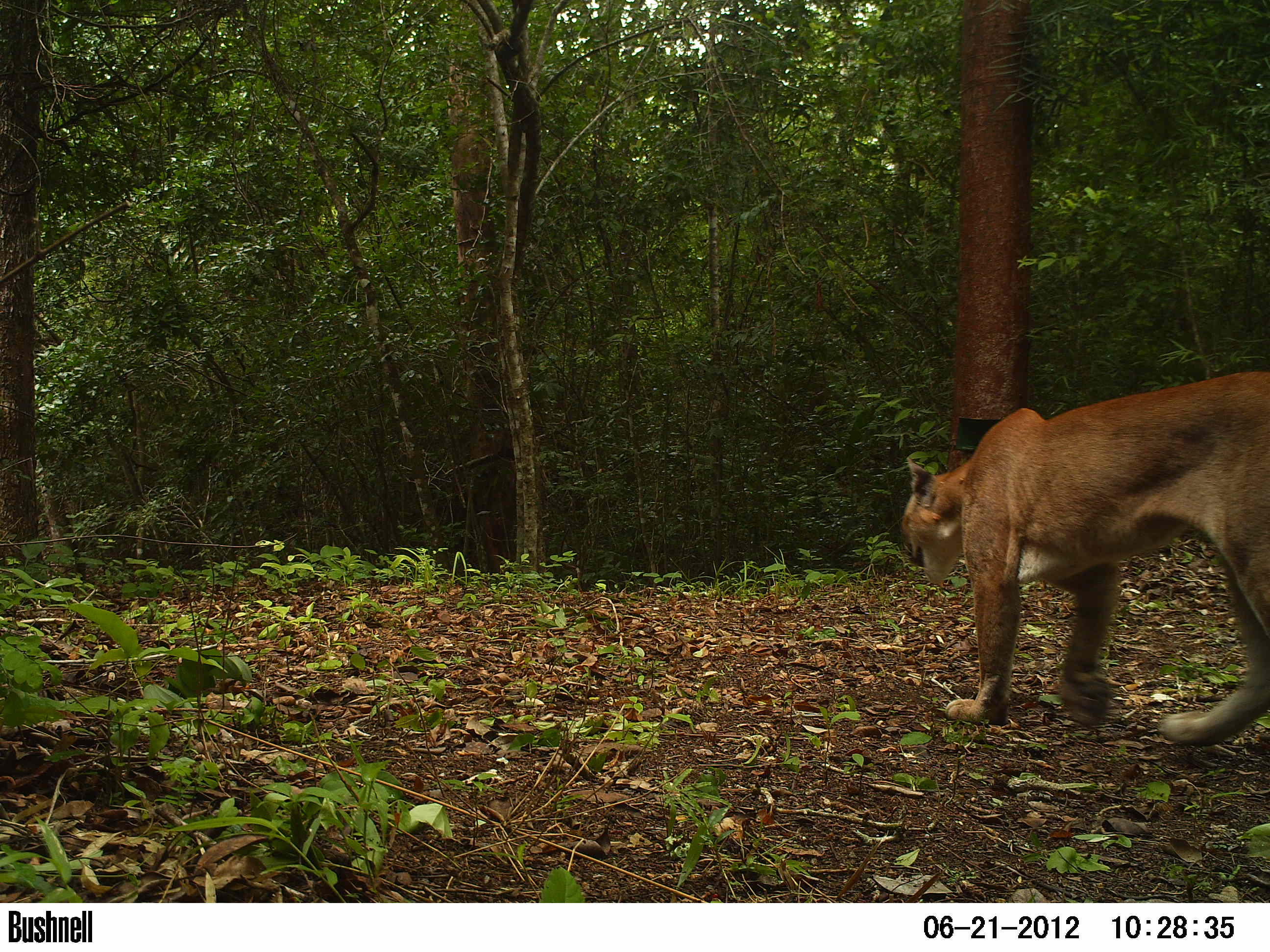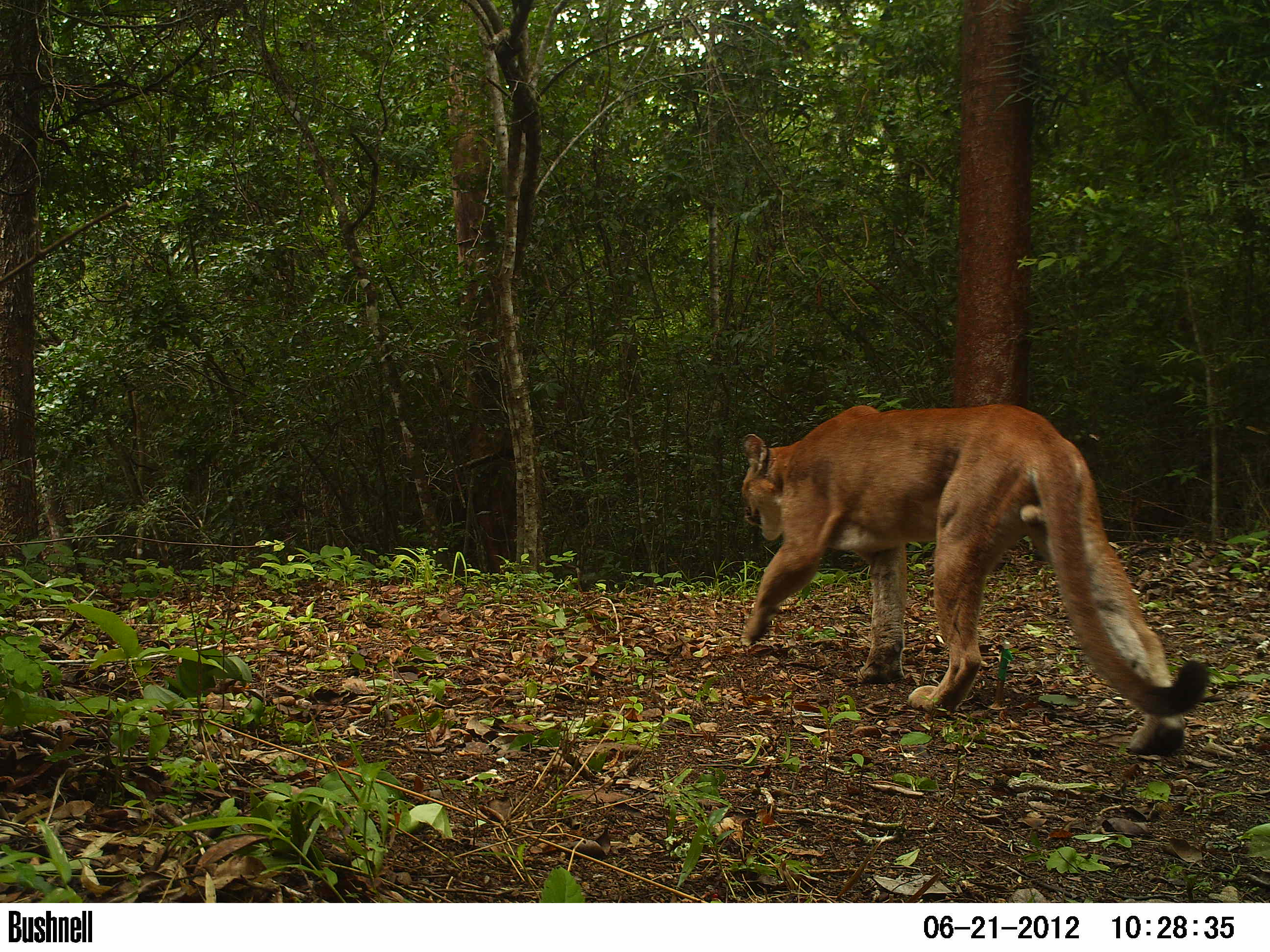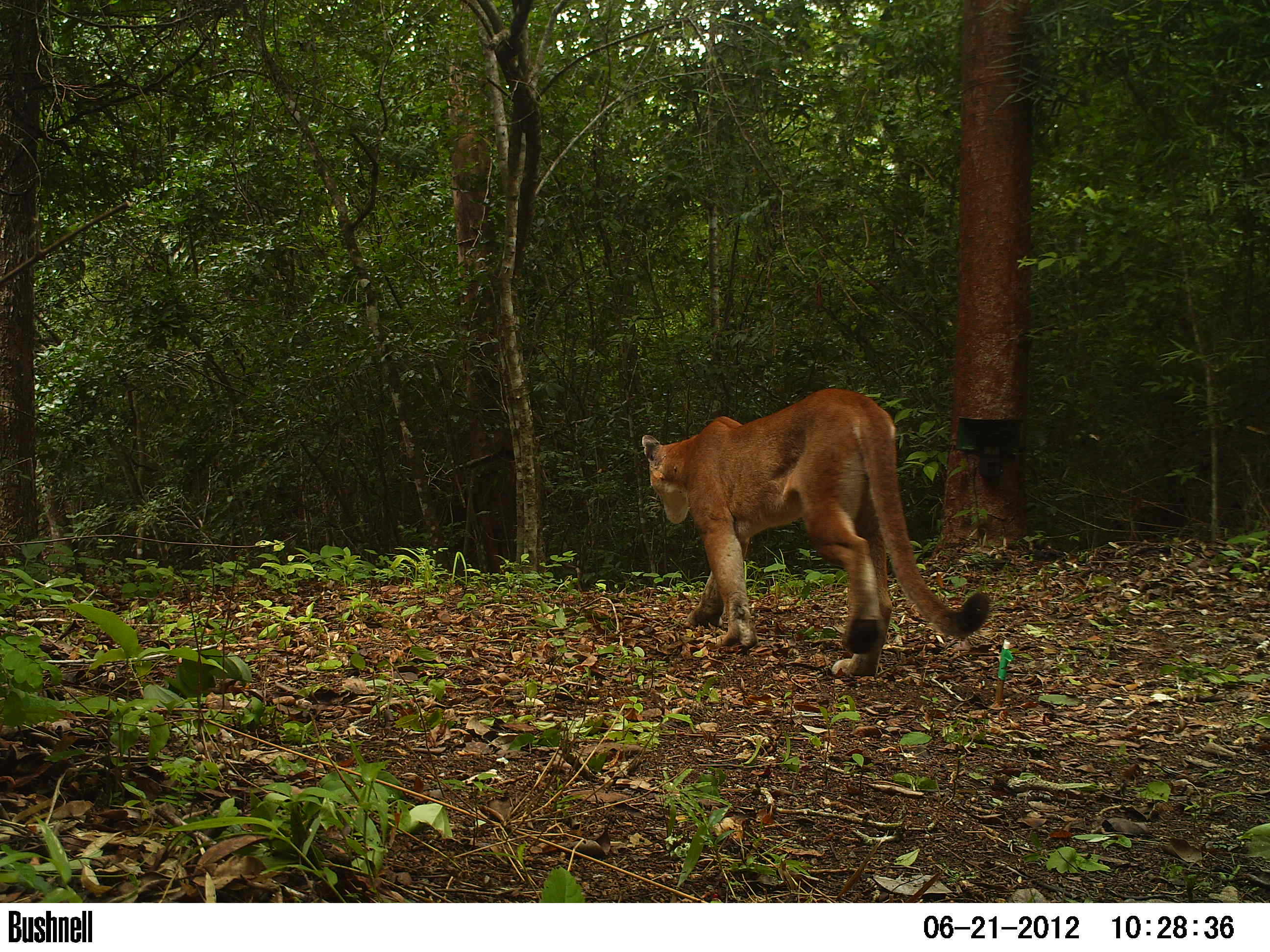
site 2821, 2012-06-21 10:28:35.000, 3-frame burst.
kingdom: Animalia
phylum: Chordata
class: Mammalia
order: Carnivora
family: Felidae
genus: Puma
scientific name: Puma concolor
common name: mountain lion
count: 1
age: adult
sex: male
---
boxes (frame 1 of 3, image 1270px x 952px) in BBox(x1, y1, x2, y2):
puma concolor: BBox(898, 369, 1269, 749)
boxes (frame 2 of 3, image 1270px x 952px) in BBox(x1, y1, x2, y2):
puma concolor: BBox(735, 402, 1211, 758)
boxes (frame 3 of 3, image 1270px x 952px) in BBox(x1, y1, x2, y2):
puma concolor: BBox(641, 387, 989, 677)